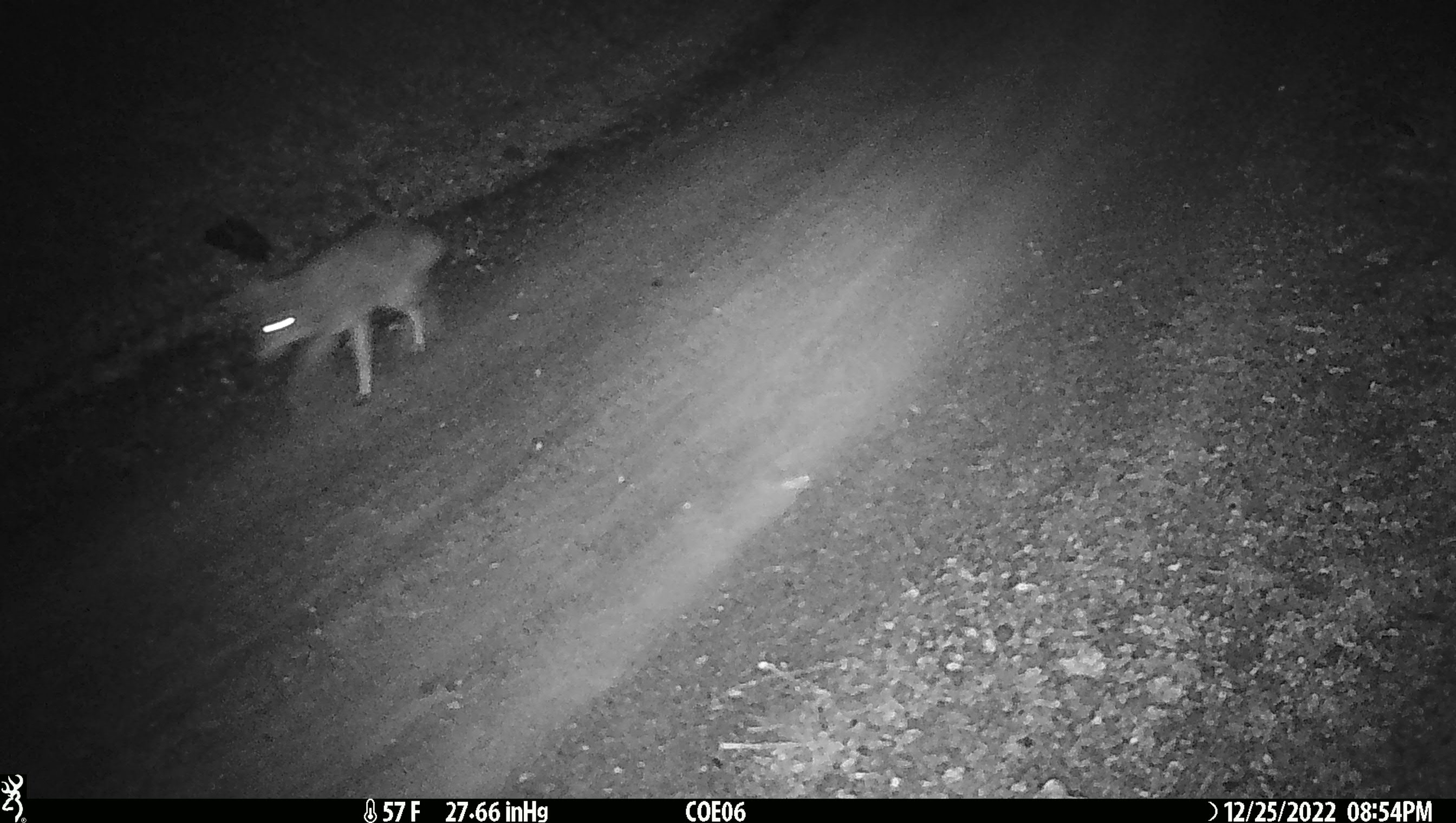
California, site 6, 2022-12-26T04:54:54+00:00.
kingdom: Animalia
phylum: Chordata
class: Mammalia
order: Carnivora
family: Canidae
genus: Canis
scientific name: Canis latrans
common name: coyote